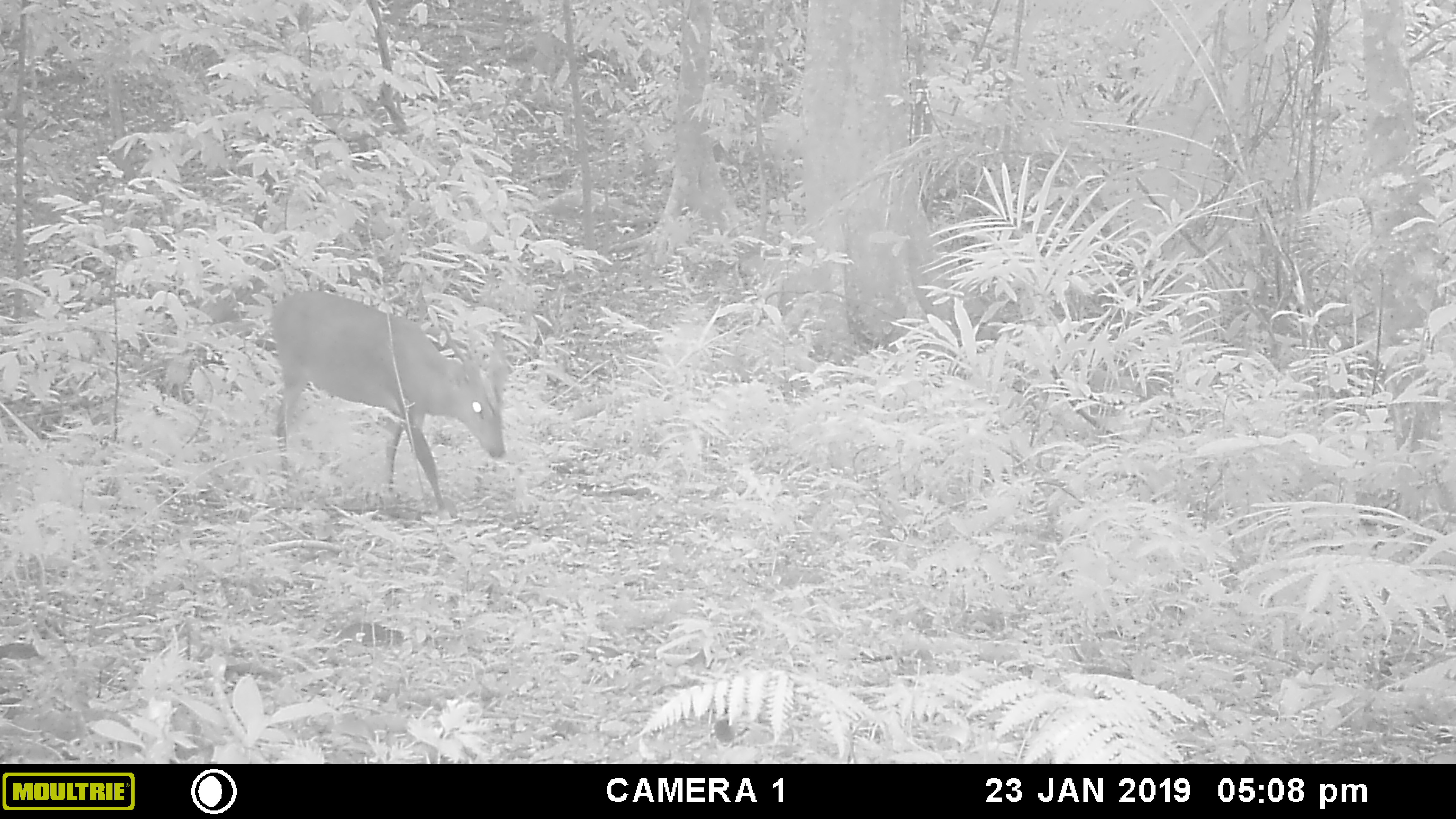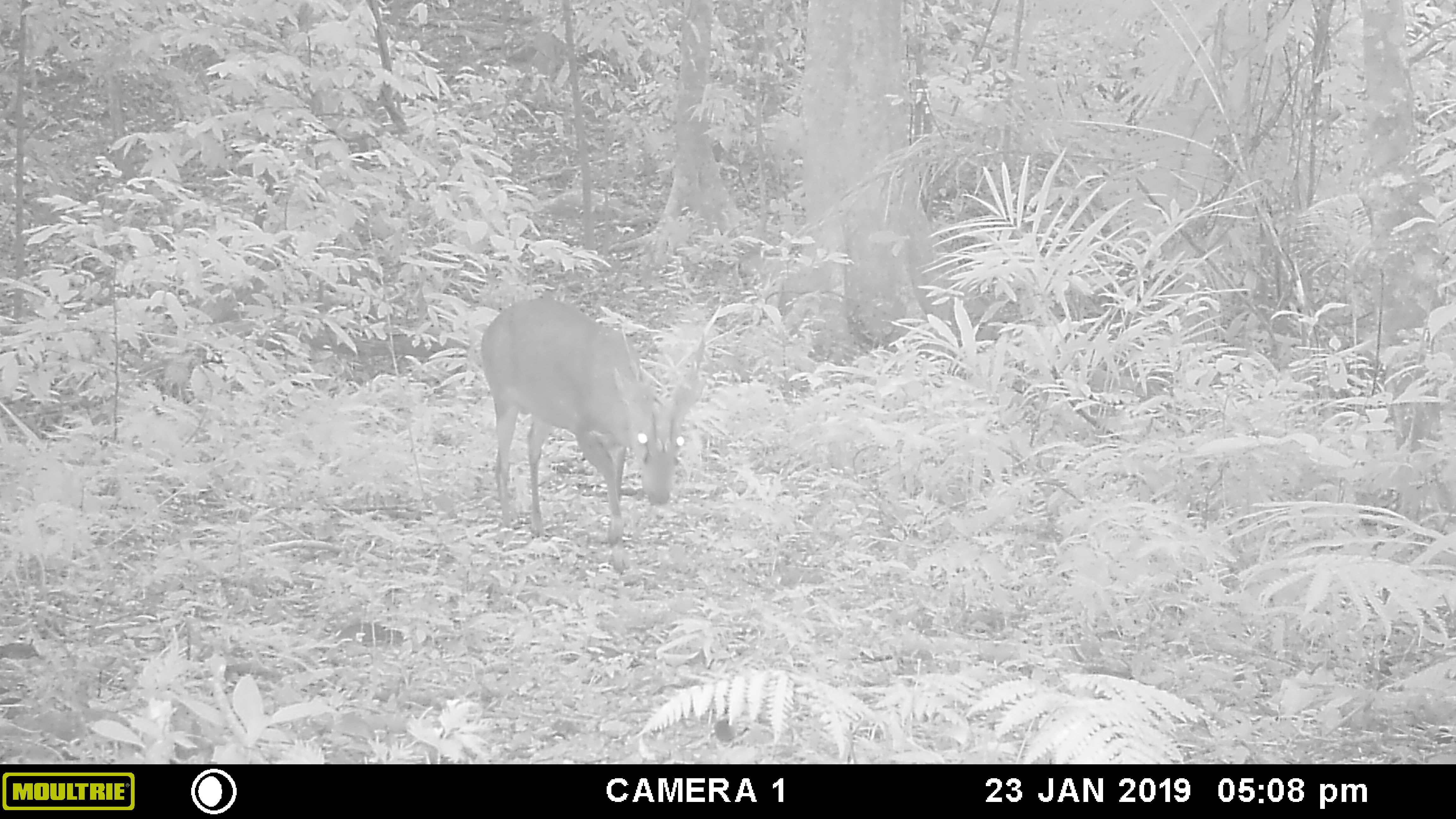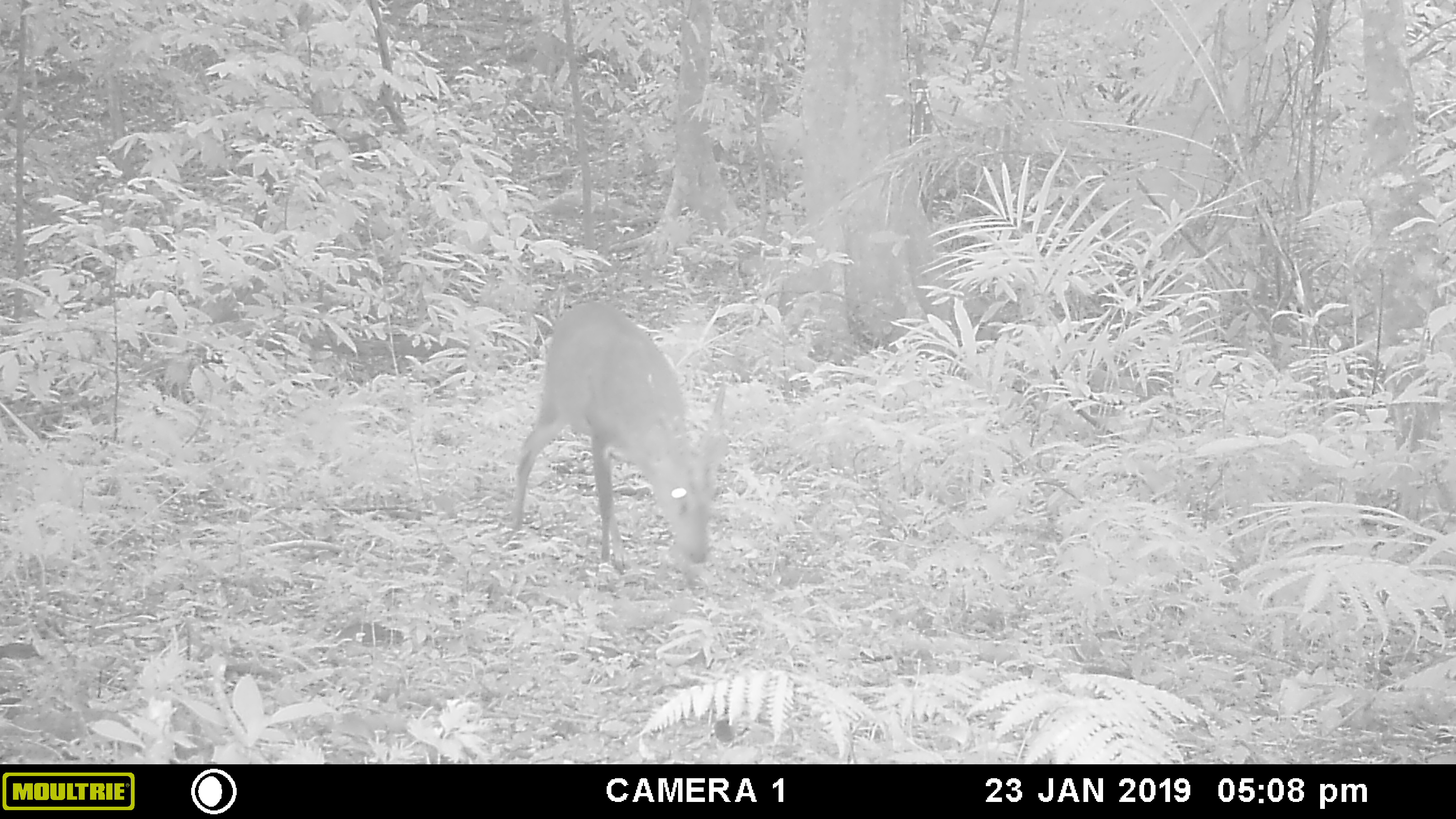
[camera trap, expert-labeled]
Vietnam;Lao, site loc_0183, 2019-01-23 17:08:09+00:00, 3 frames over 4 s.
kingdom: Animalia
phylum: Chordata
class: Mammalia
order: Artiodactyla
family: Cervidae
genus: Muntiacus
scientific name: Muntiacus vuquangensis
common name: large-antlered muntjac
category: large antlered muntjac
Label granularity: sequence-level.